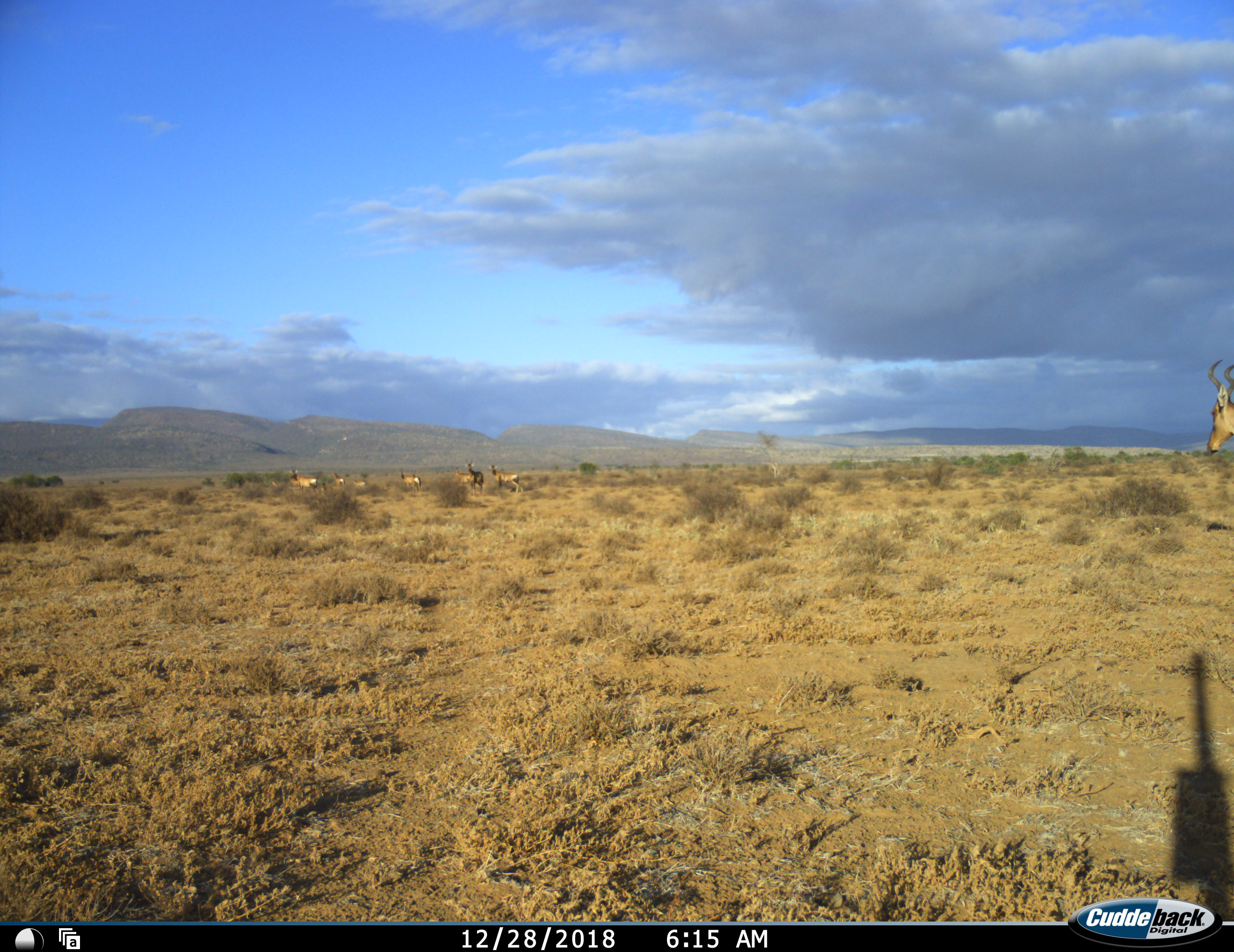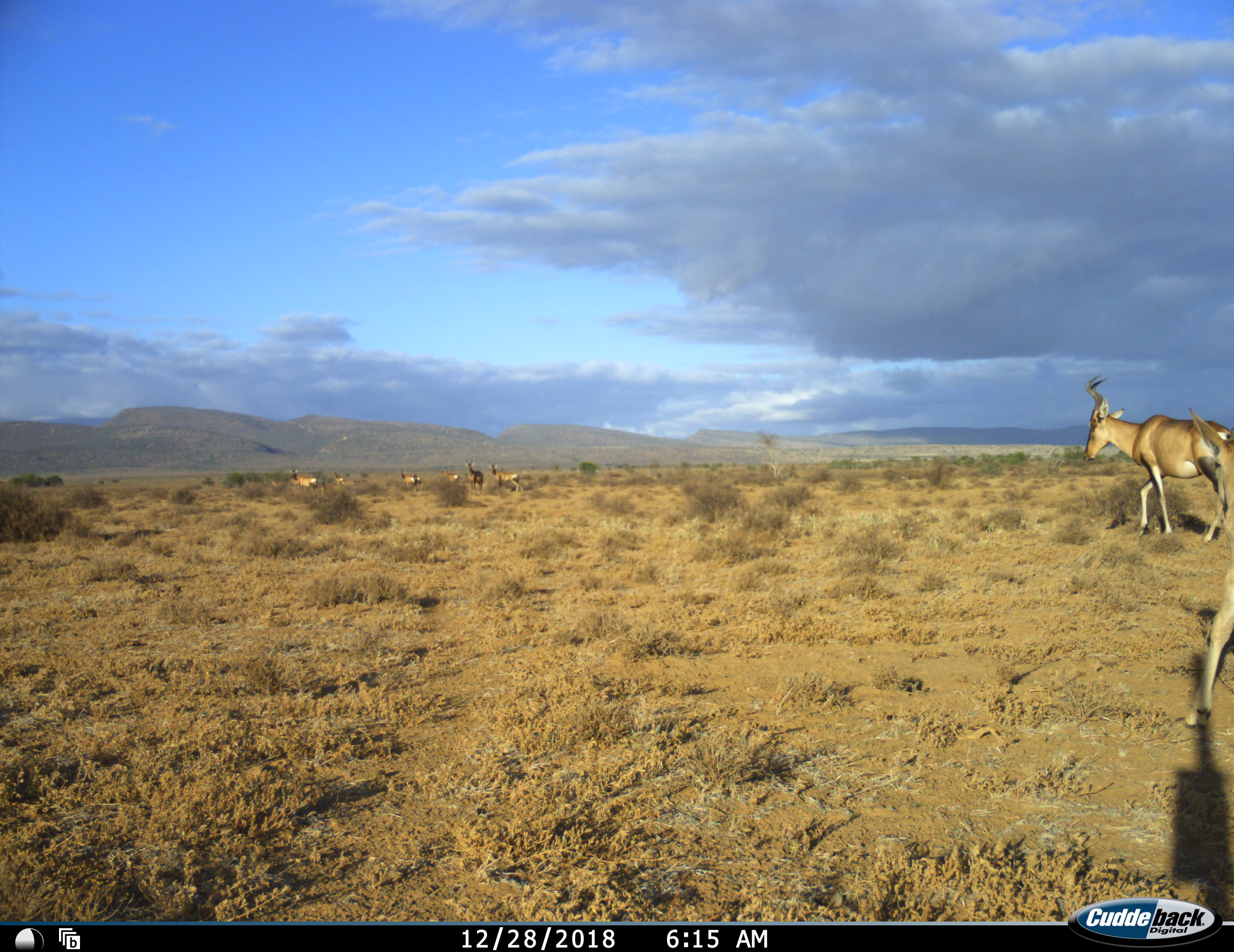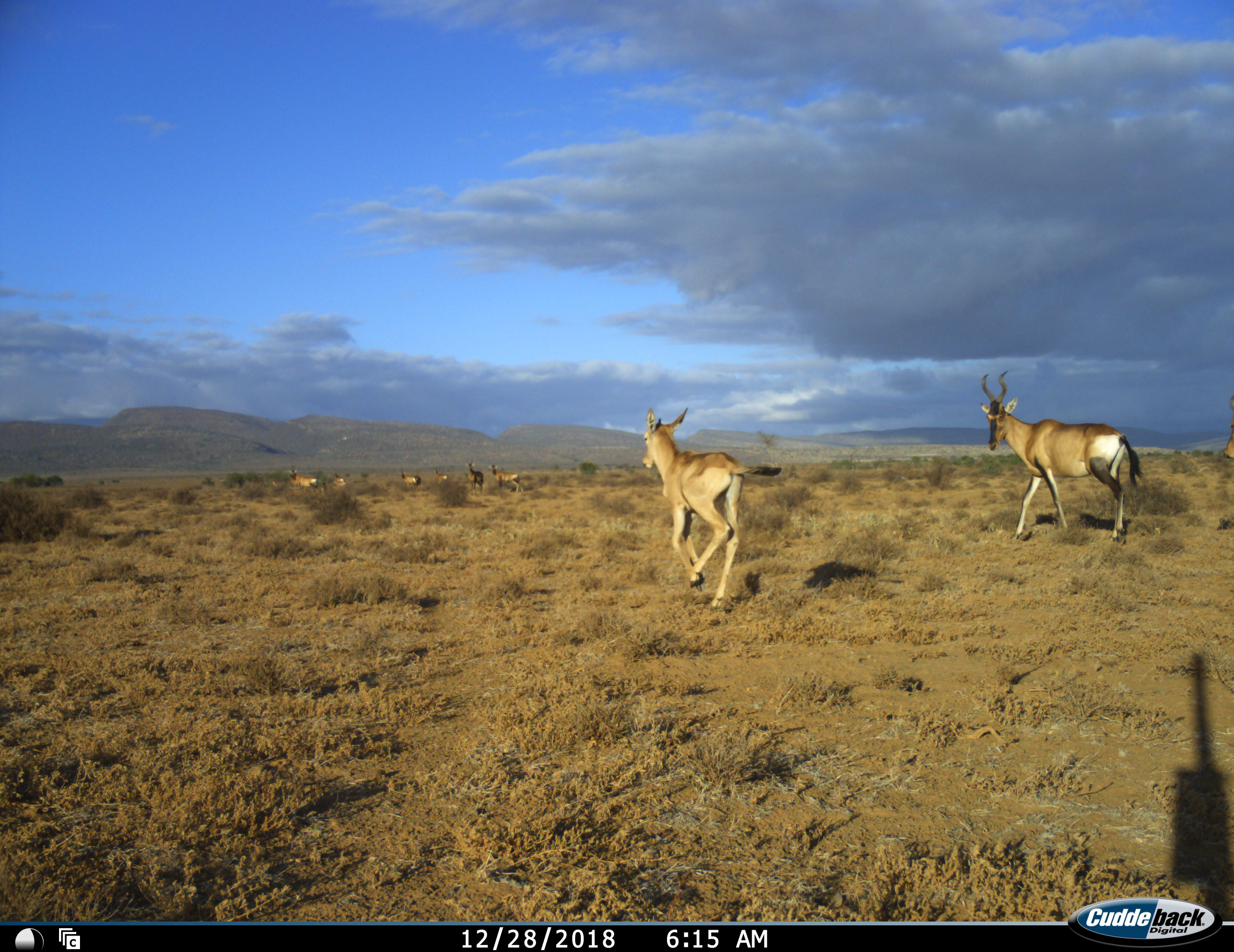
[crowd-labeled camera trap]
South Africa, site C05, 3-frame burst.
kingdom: Animalia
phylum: Chordata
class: Mammalia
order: Artiodactyla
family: Bovidae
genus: Alcelaphus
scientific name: Alcelaphus buselaphus caama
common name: red hartebeest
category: hartebeestred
Hartebeestred (red hartebeest) (Alcelaphus buselaphus caama), count 9. Behavior (volunteer vote fractions): standing 25%, resting 0%, moving 100%, interacting 0%. Young present (vote fraction): 75%. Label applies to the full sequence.